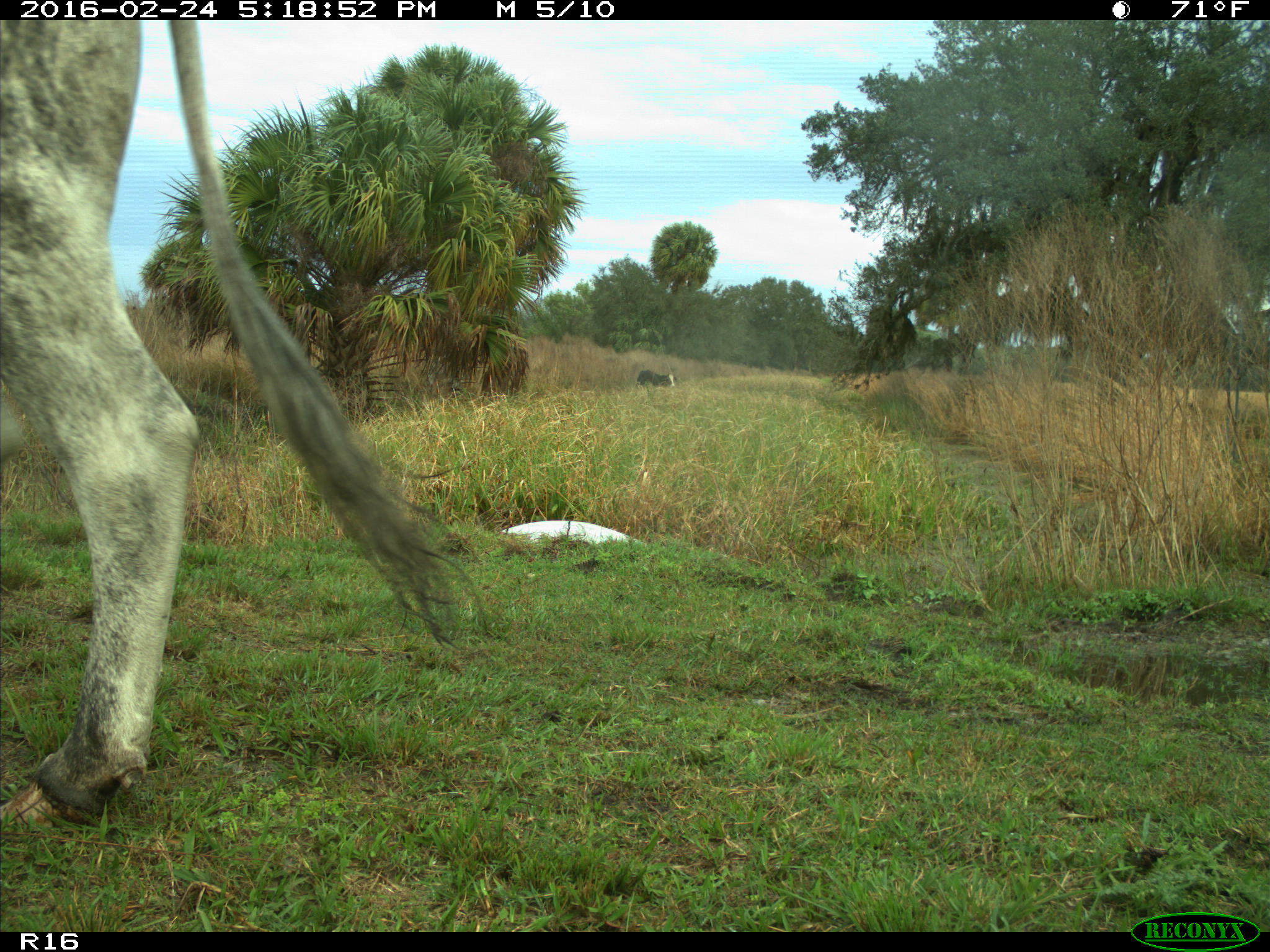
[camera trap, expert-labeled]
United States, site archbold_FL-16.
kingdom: Animalia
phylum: Chordata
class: Mammalia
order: Artiodactyla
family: Bovidae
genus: Bos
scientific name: Bos taurus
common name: domestic cow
Bos taurus (domestic cow).